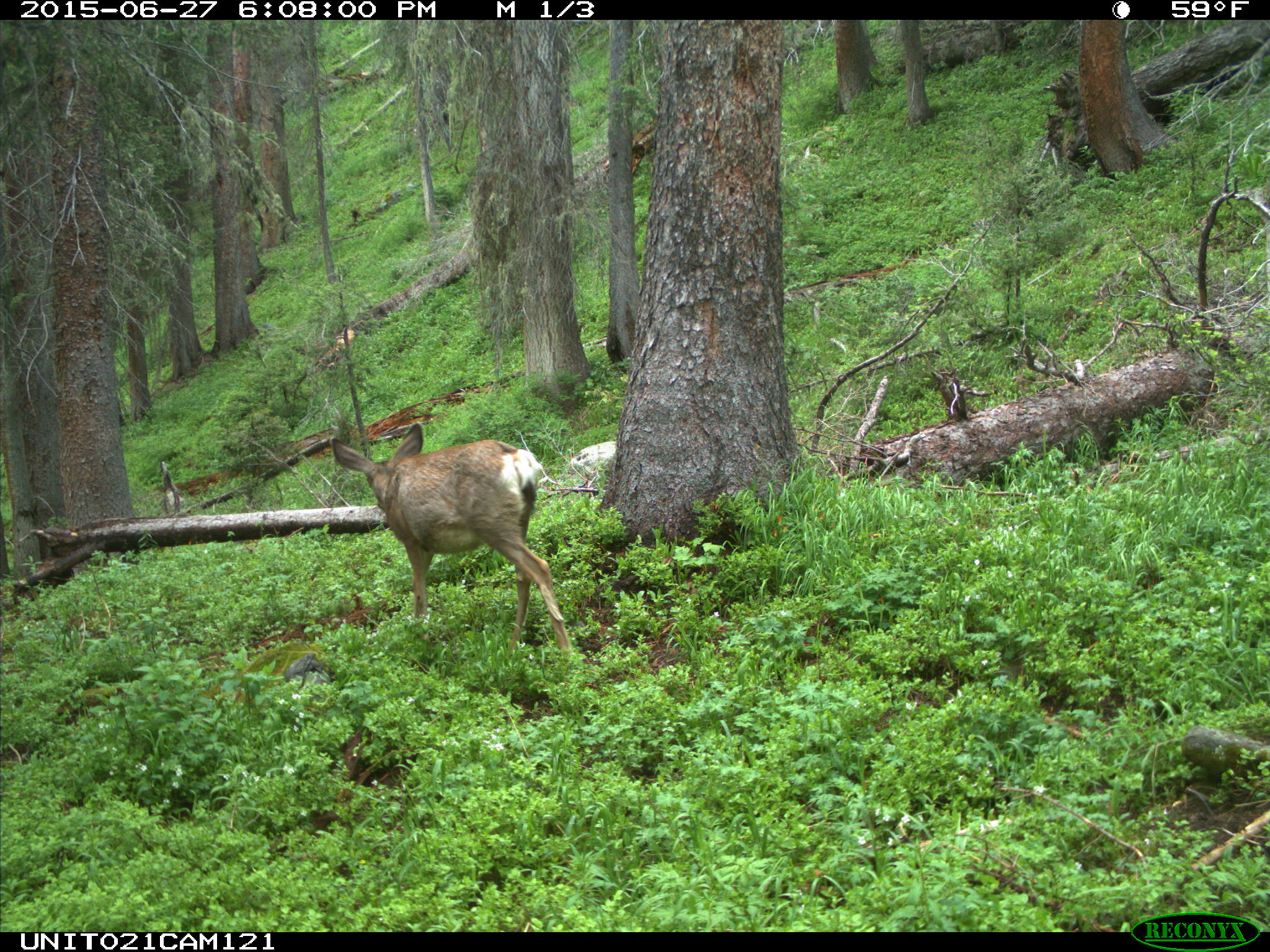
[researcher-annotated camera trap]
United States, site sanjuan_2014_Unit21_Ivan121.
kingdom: Animalia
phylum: Chordata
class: Mammalia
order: Artiodactyla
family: Cervidae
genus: Odocoileus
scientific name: Odocoileus hemionus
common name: mule deer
Odocoileus hemionus (mule deer).